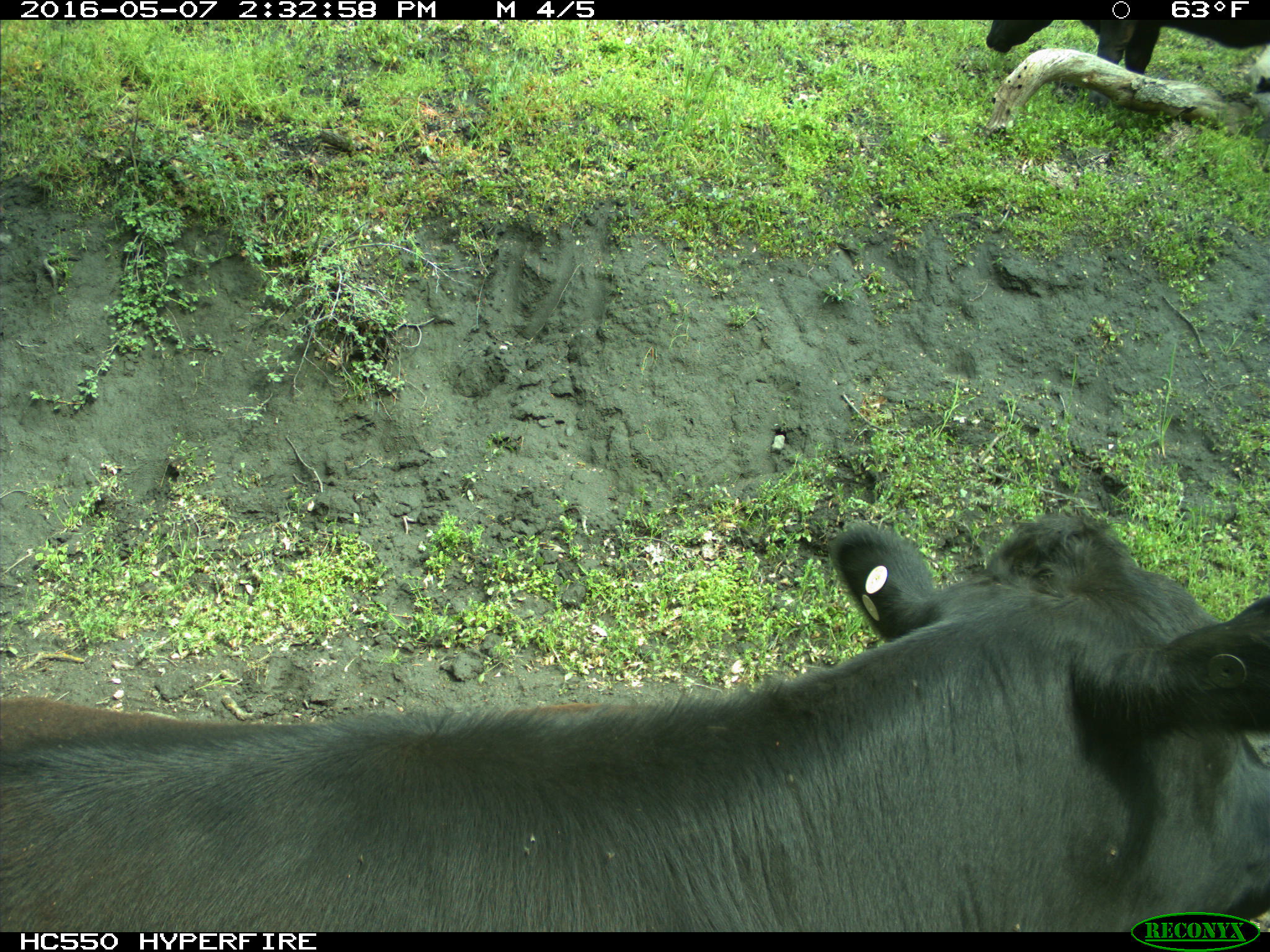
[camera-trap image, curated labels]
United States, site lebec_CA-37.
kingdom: Animalia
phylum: Chordata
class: Mammalia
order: Artiodactyla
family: Bovidae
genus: Bos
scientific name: Bos taurus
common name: domestic cow